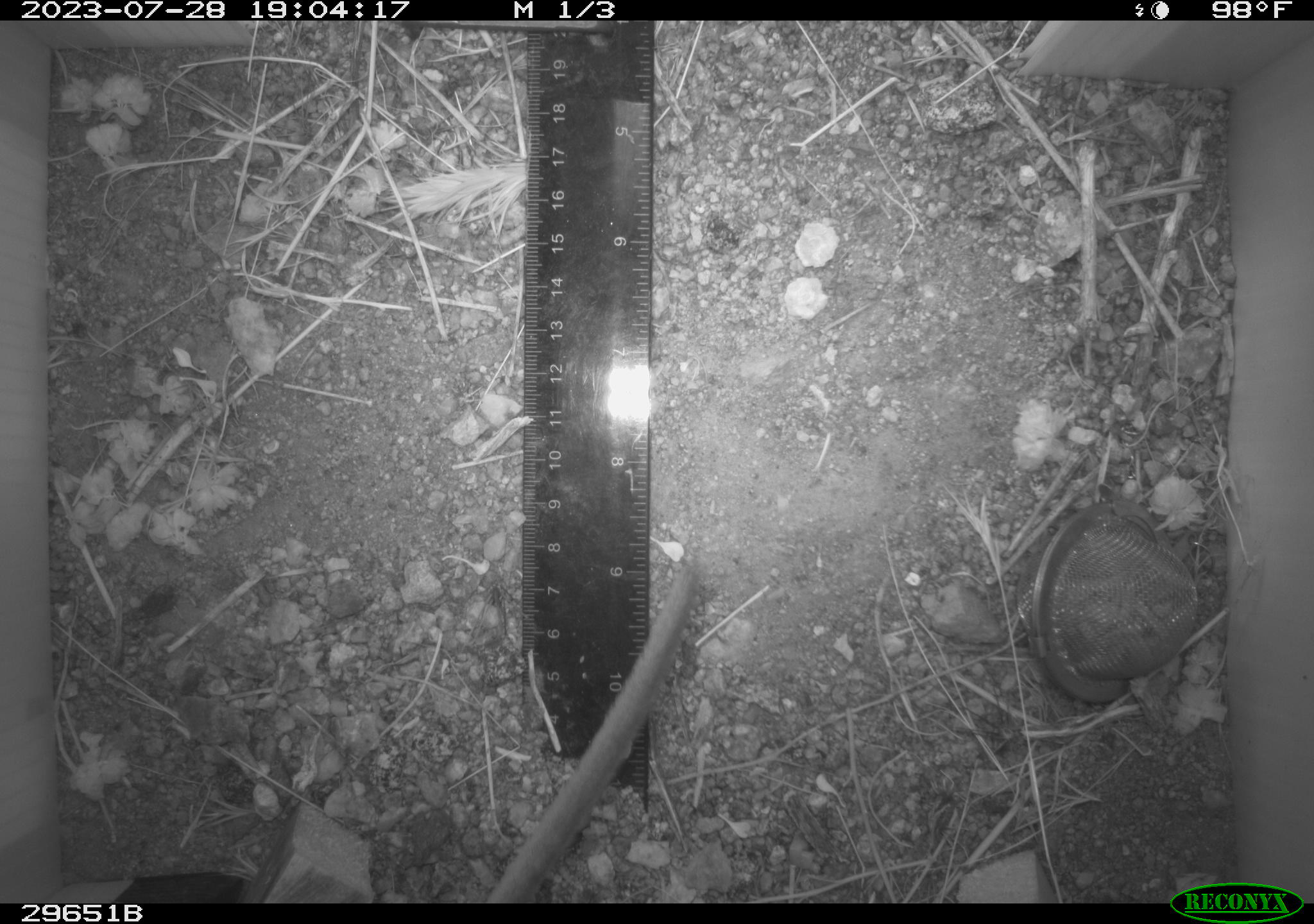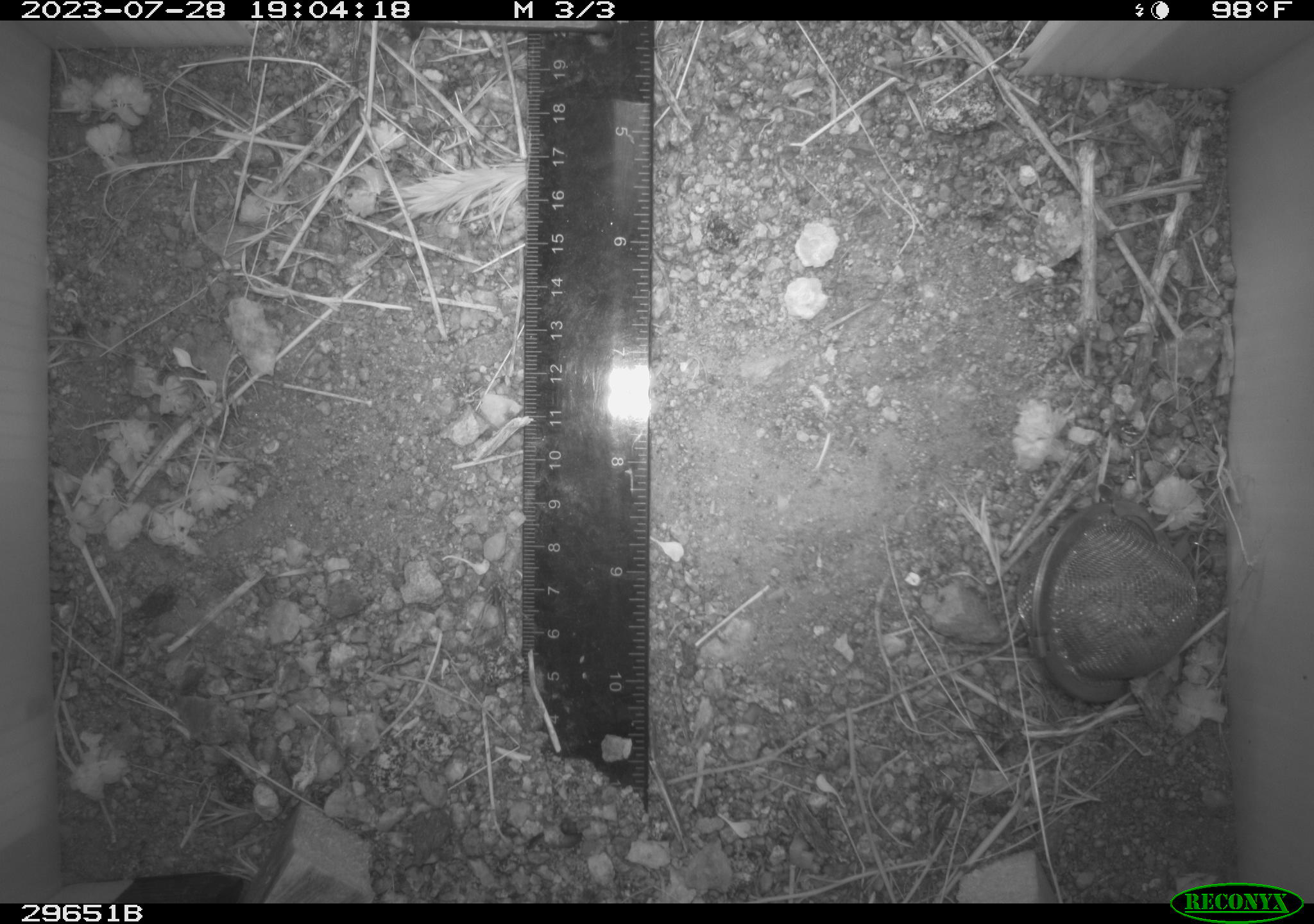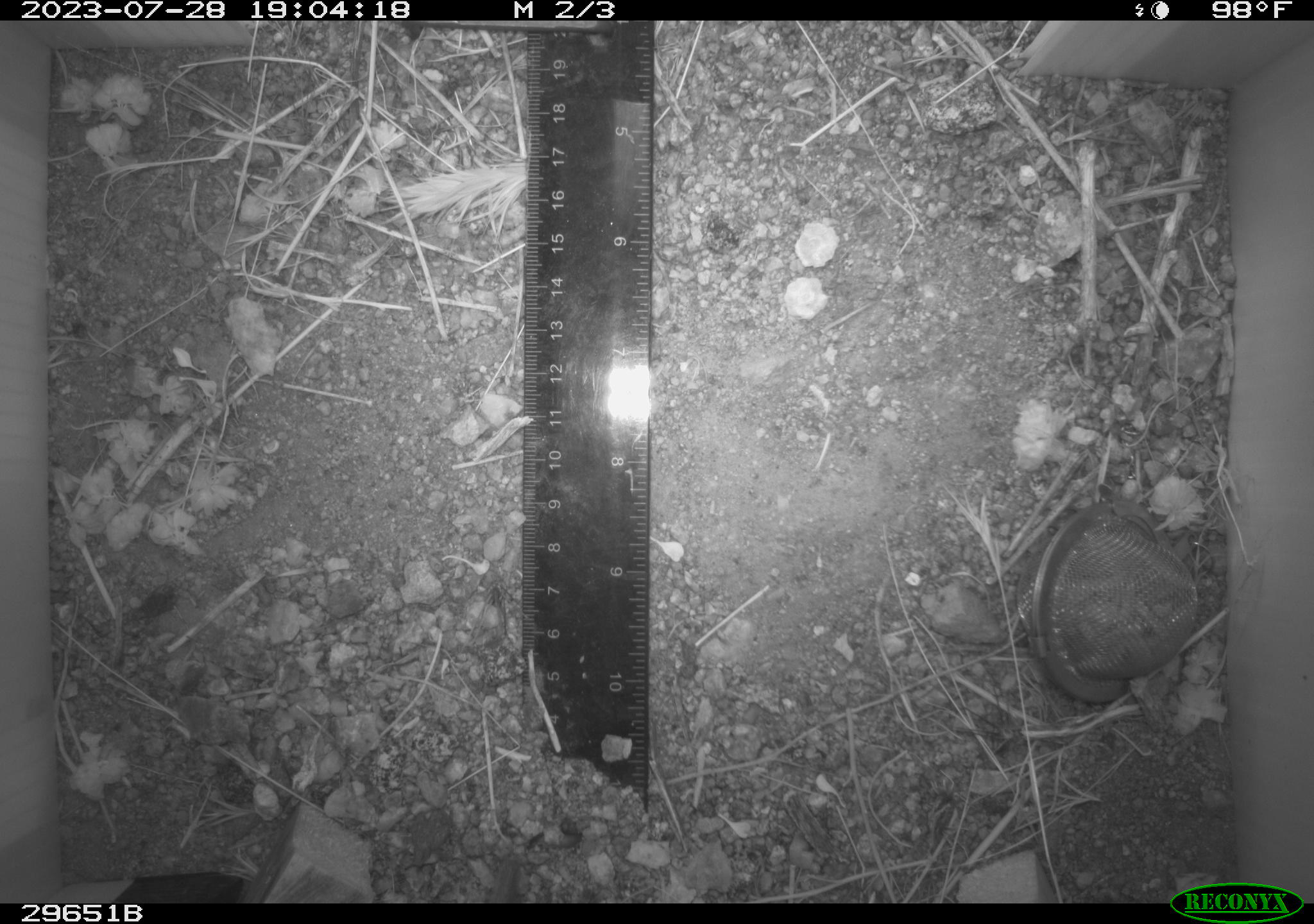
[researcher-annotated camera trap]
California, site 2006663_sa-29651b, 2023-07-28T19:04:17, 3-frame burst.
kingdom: Animalia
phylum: Chordata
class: Mammalia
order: Rodentia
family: Cricetidae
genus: Neotoma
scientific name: Neotoma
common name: pack rat or woodrat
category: neotoma species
Neotoma species (pack rat or woodrat) (Neotoma).